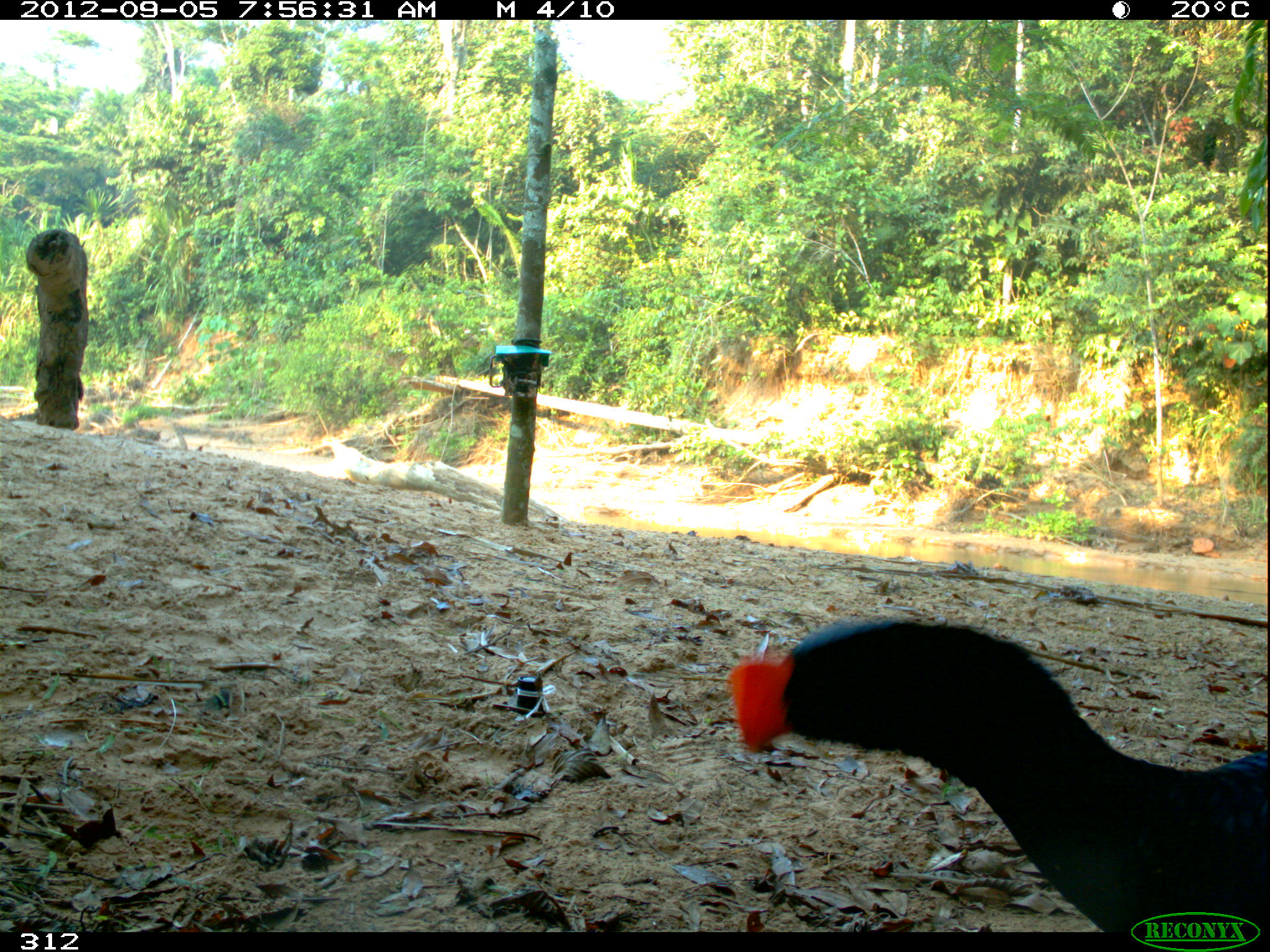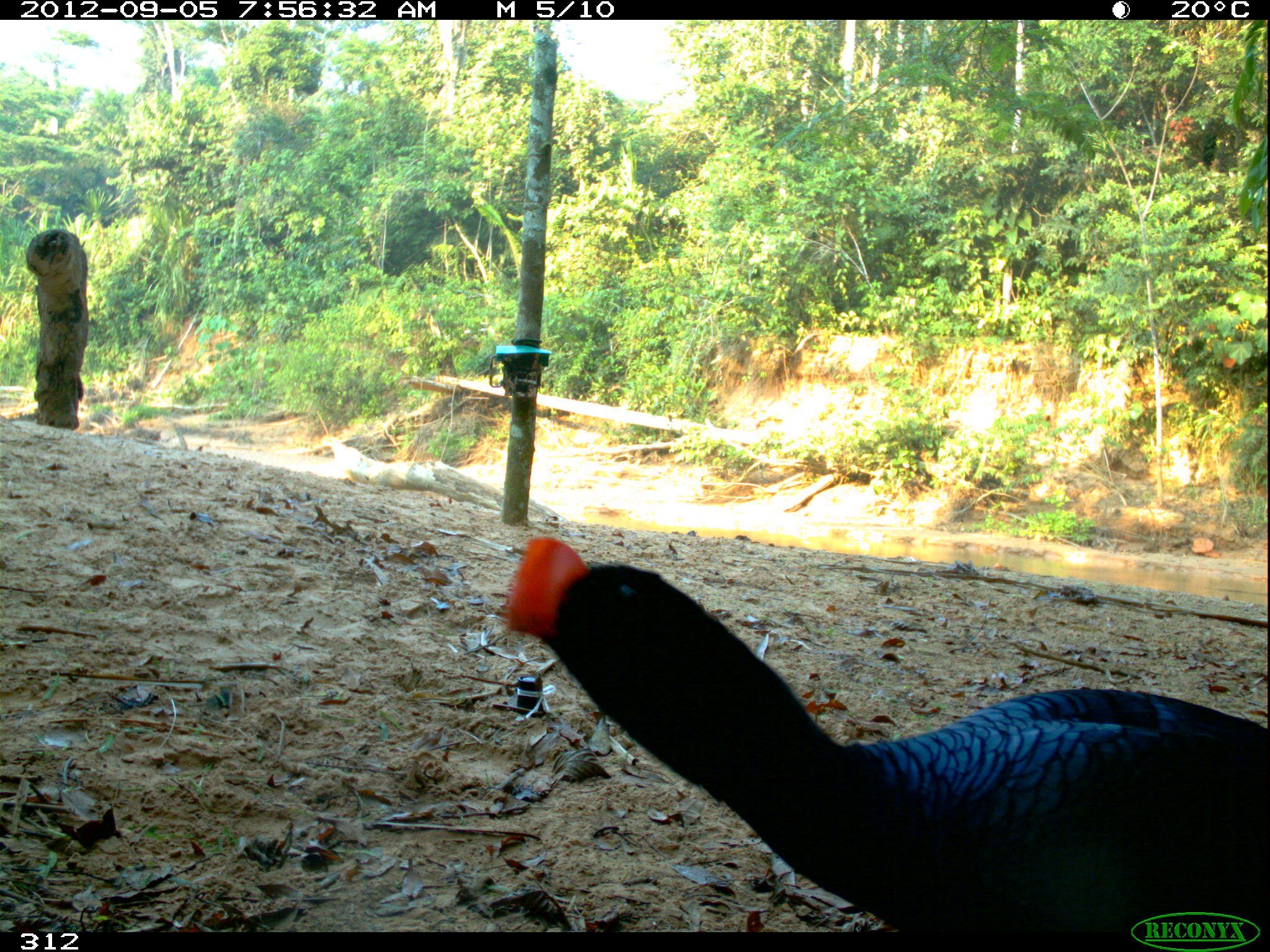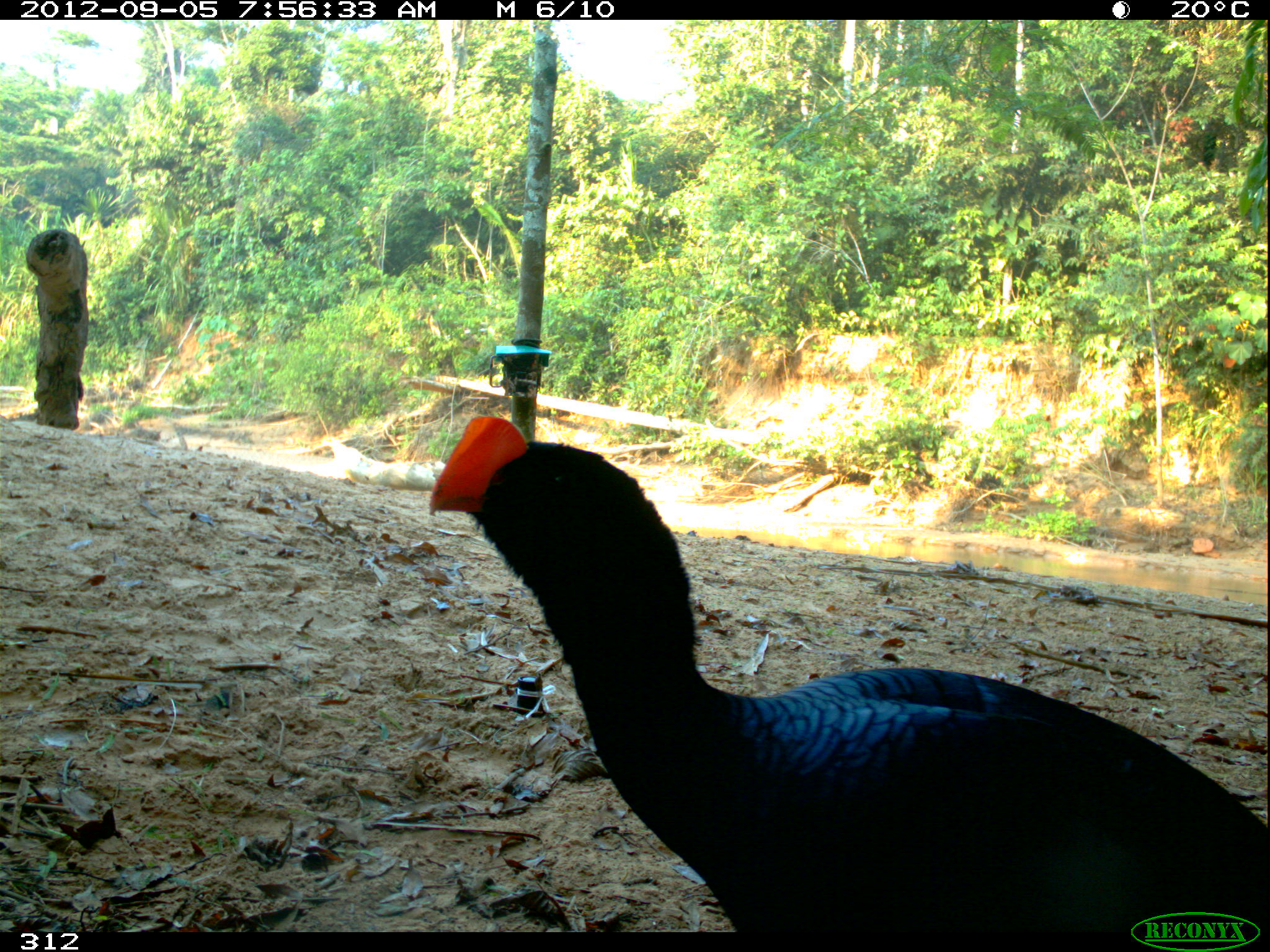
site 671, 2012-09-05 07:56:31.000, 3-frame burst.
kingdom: Animalia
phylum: Chordata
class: Aves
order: Galliformes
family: Cracidae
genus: Mitu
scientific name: Mitu tuberosum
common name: razor-billed curassow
Mitu tuberosum (razor-billed curassow).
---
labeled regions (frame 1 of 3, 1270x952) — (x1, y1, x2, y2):
mitu tuberosum: (722, 612, 1269, 928)